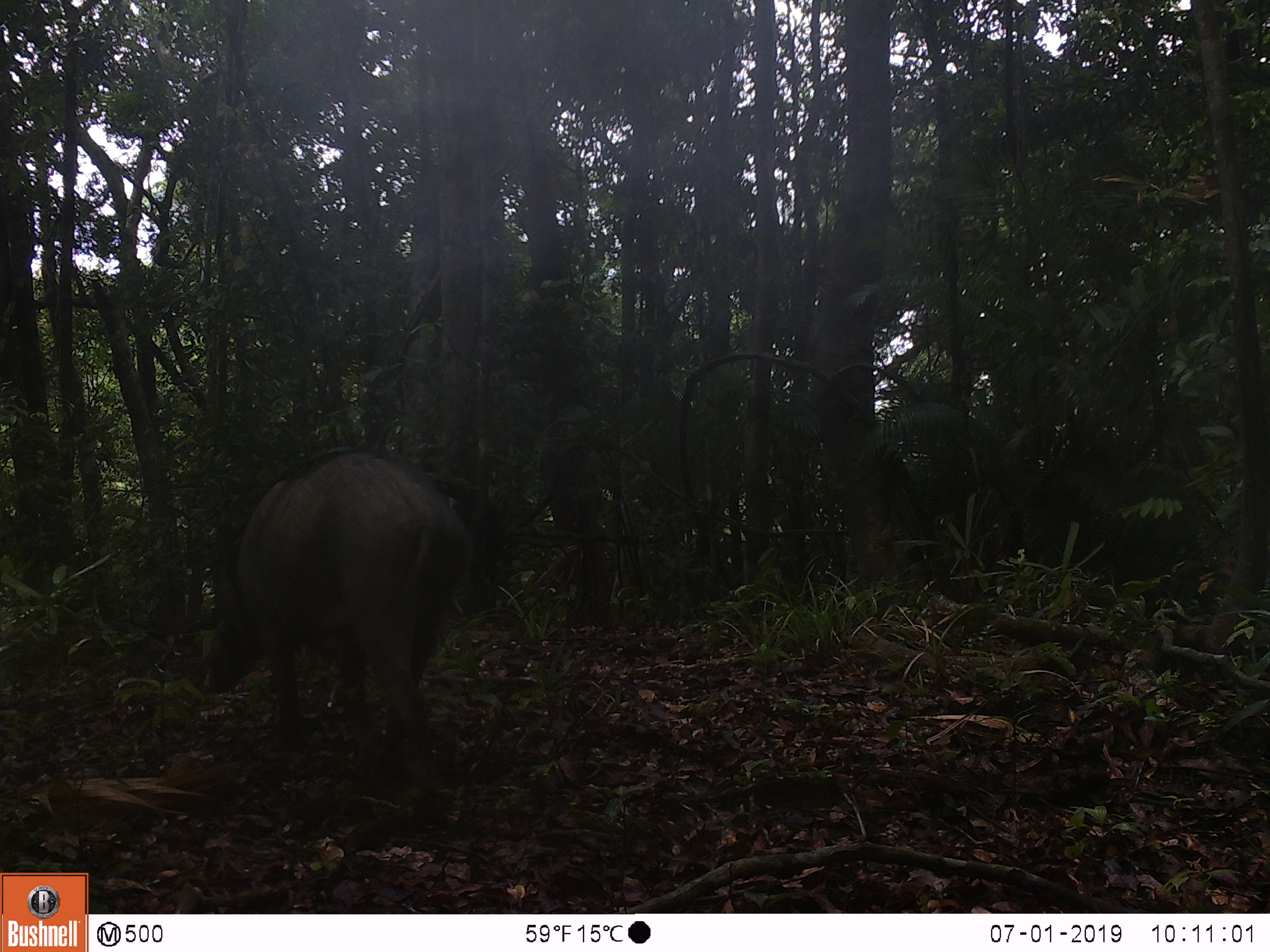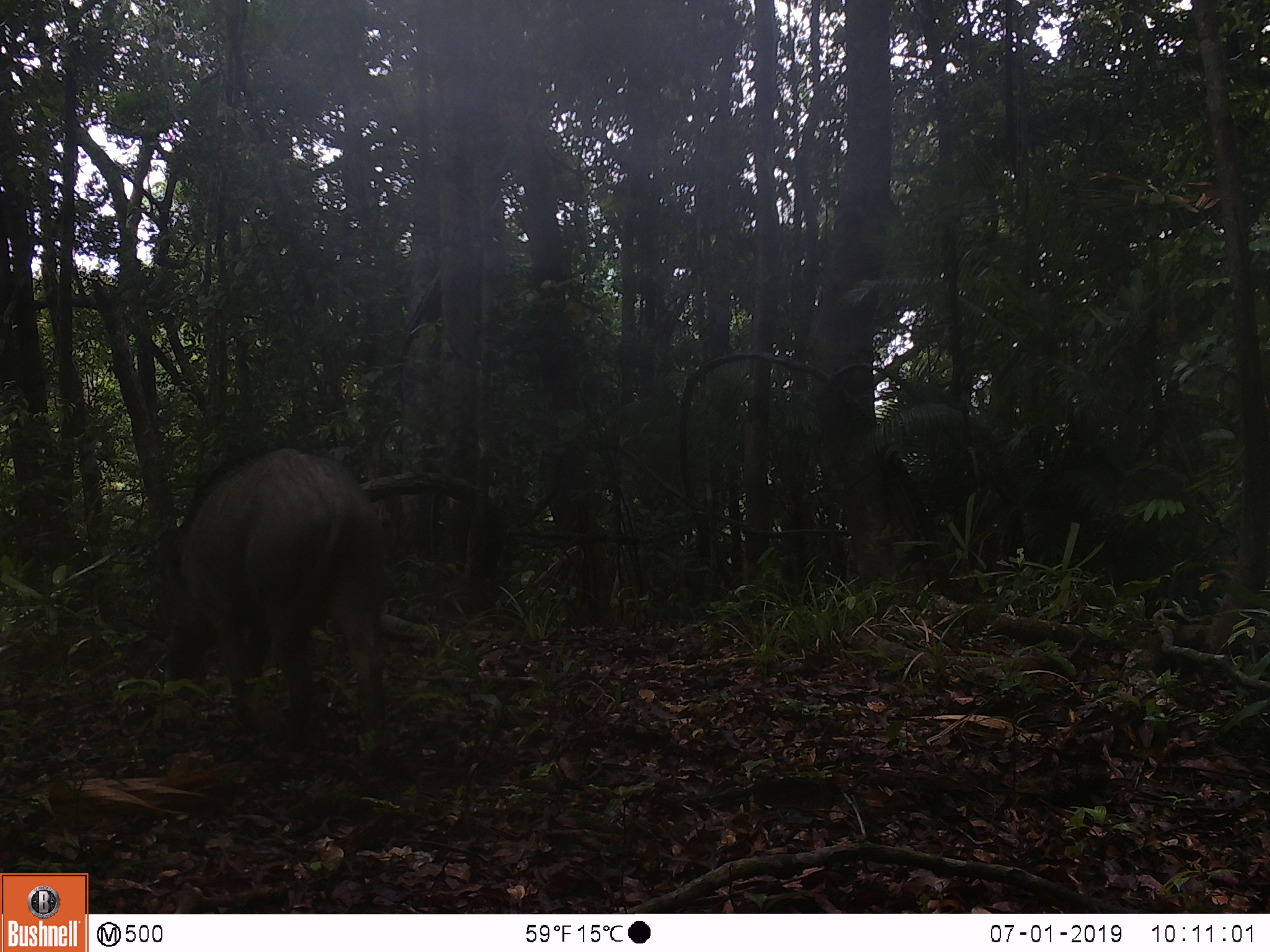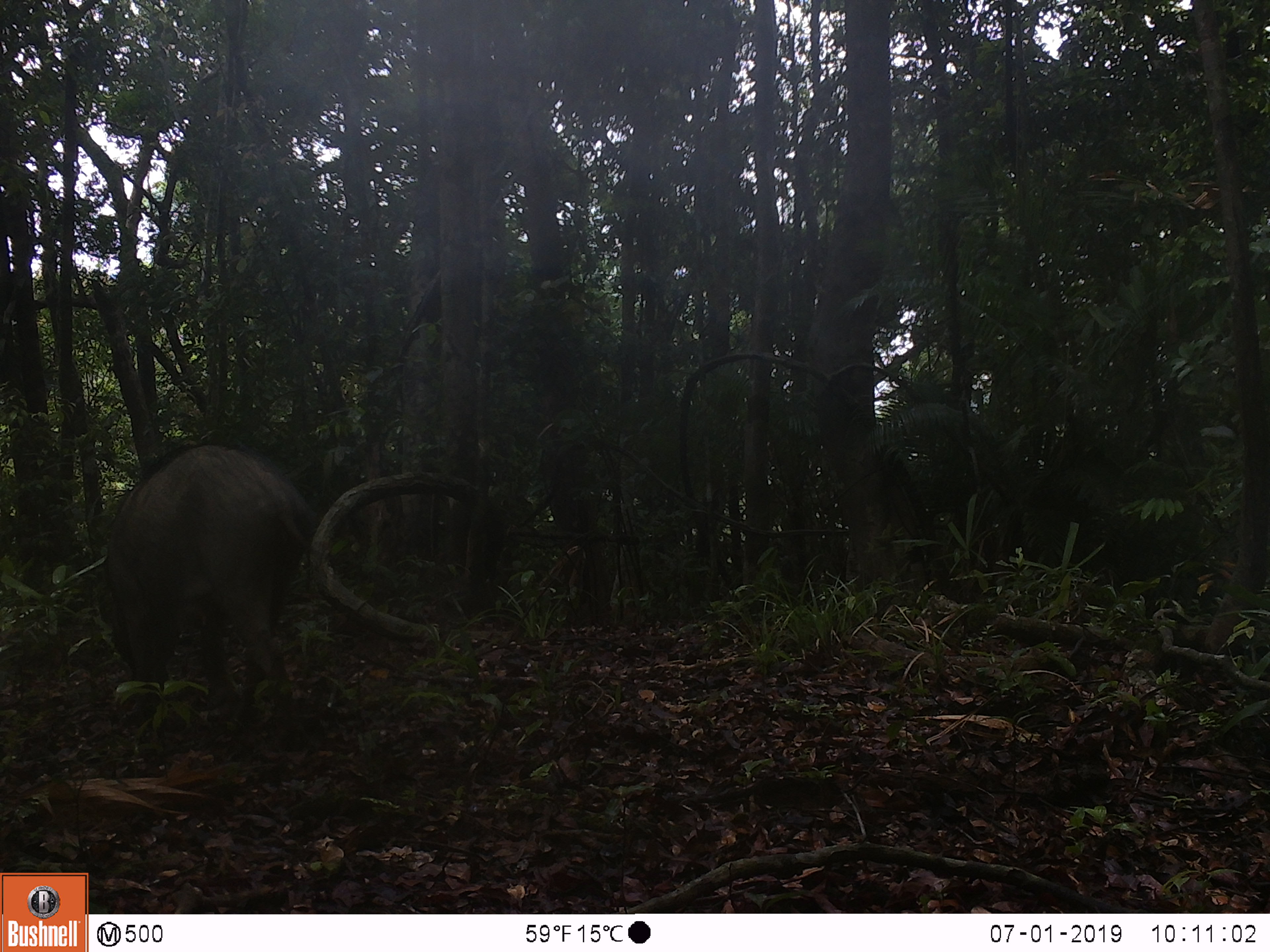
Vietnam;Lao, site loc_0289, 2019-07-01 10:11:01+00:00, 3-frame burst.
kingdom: Animalia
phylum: Chordata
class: Mammalia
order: Artiodactyla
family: Suidae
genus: Sus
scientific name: Sus scrofa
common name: eurasian wild pig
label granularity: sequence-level